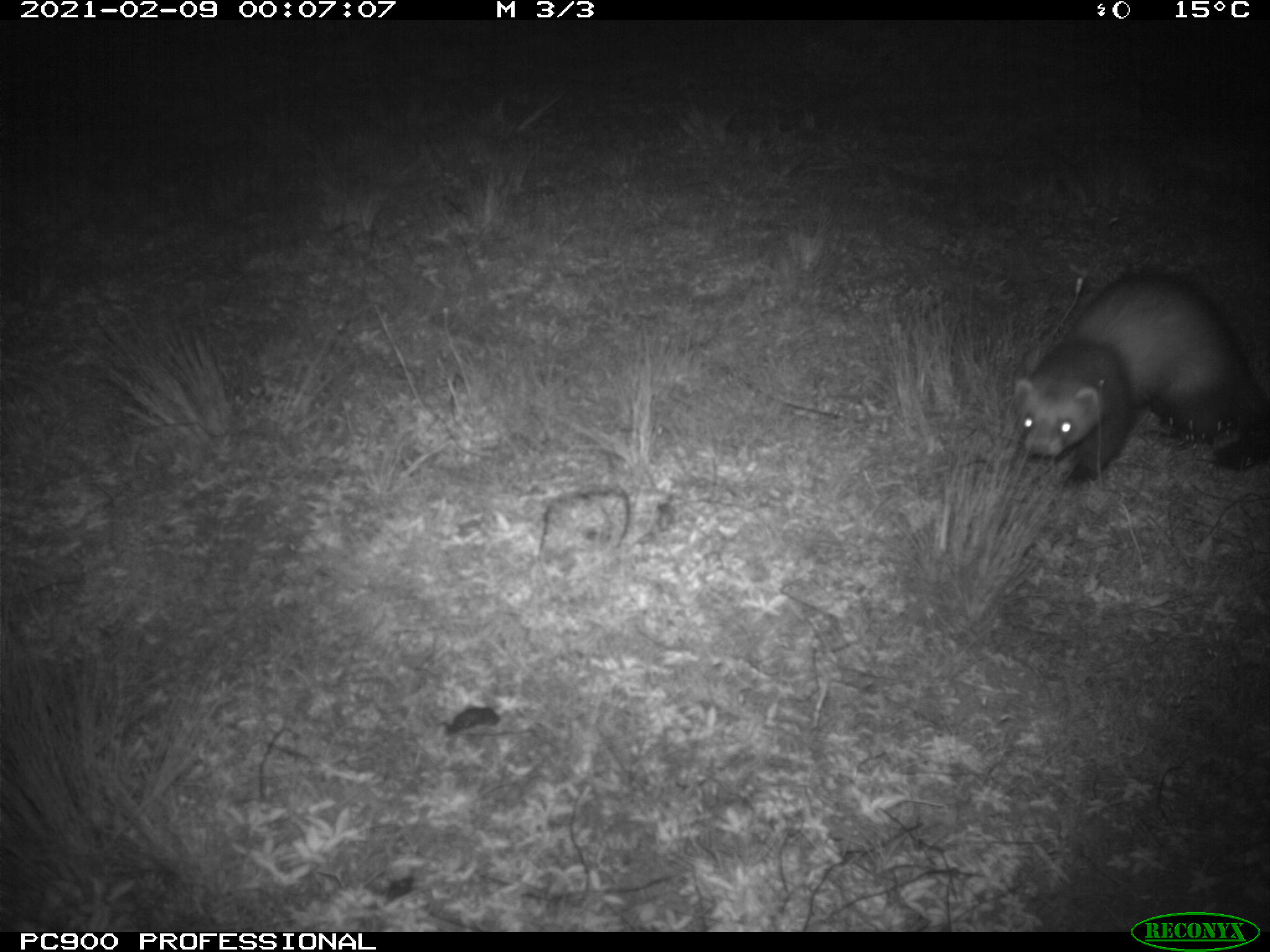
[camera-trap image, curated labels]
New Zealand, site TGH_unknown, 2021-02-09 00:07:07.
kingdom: Animalia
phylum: Chordata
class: Mammalia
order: Carnivora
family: Mustelidae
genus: Mustela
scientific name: Mustela furo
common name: ferret